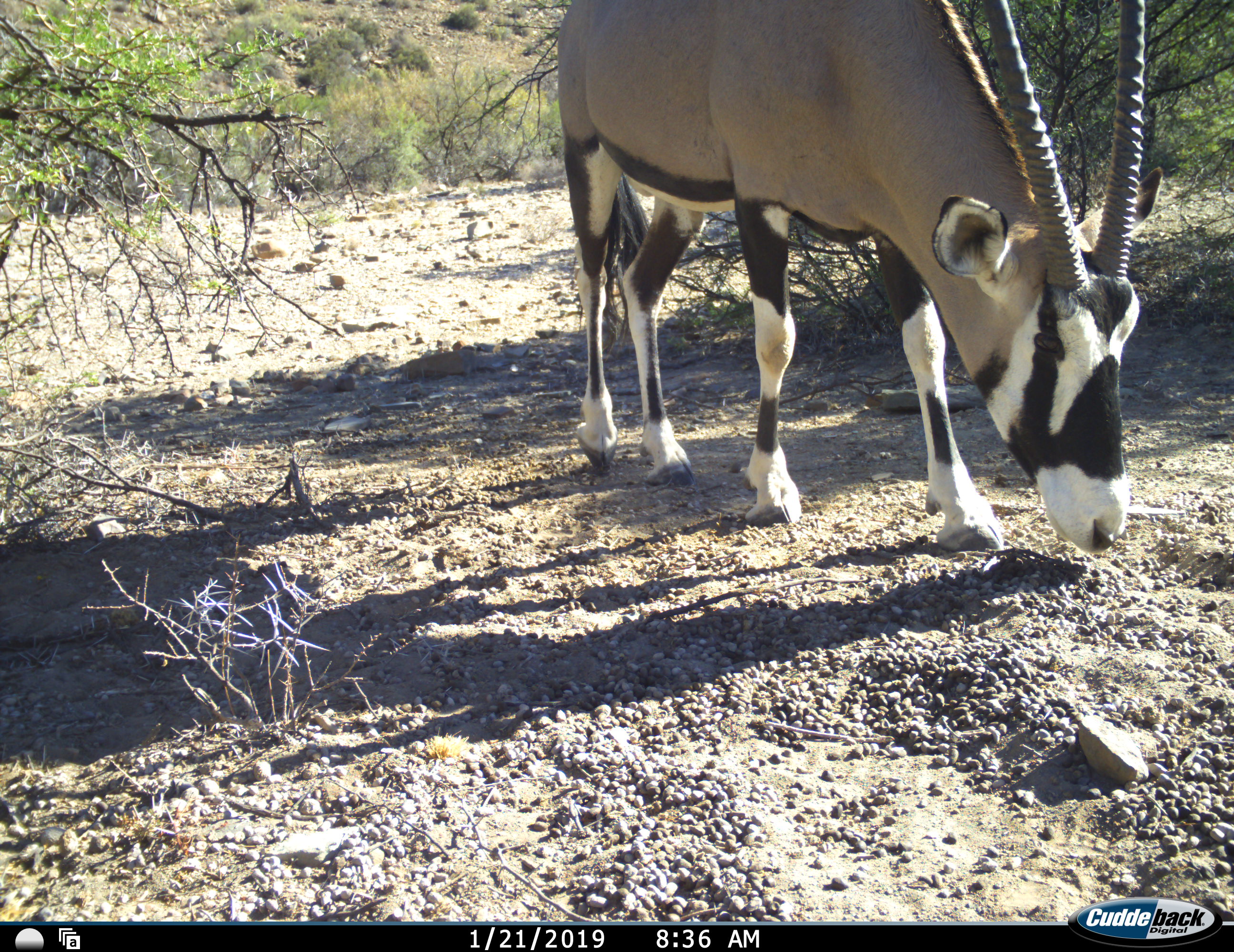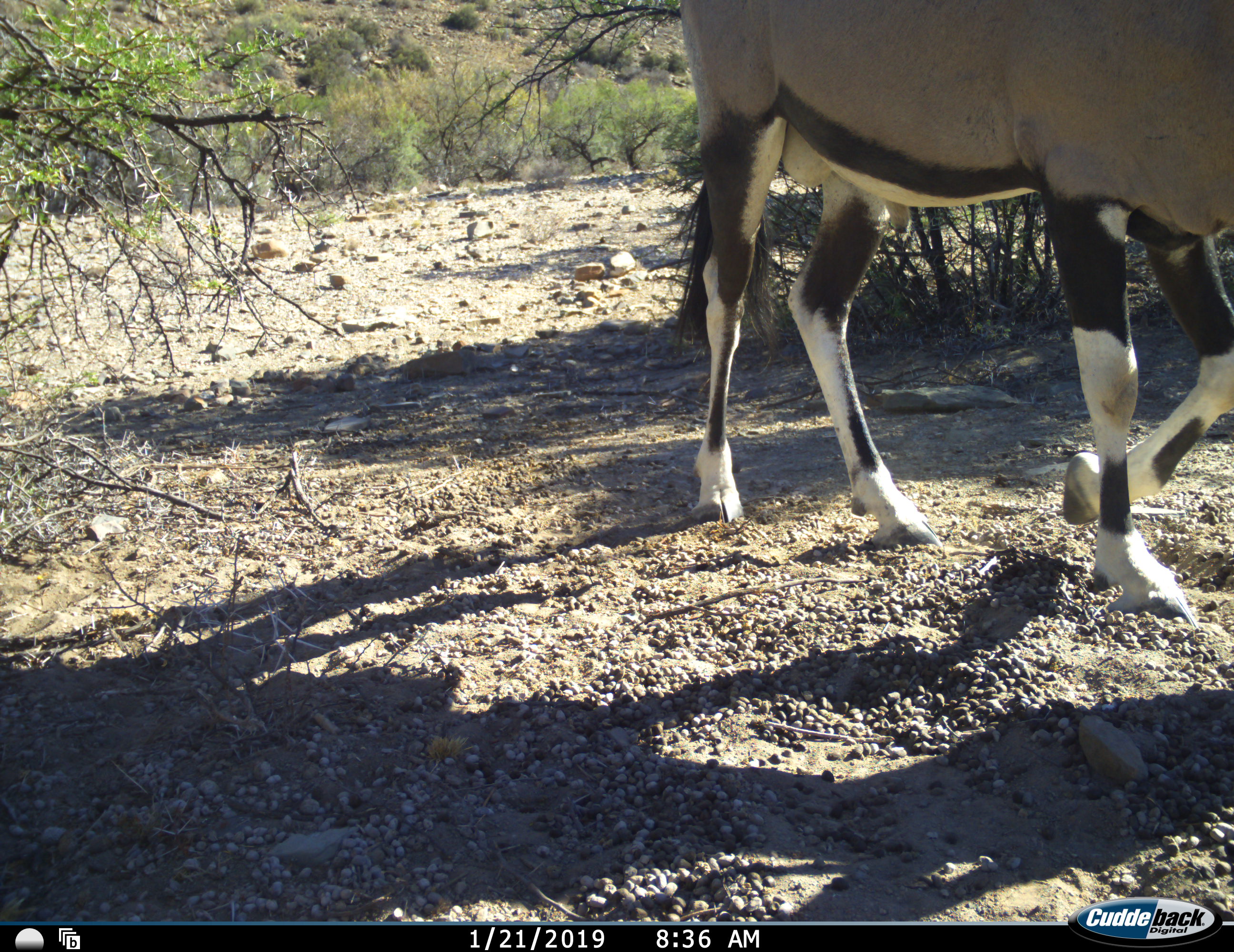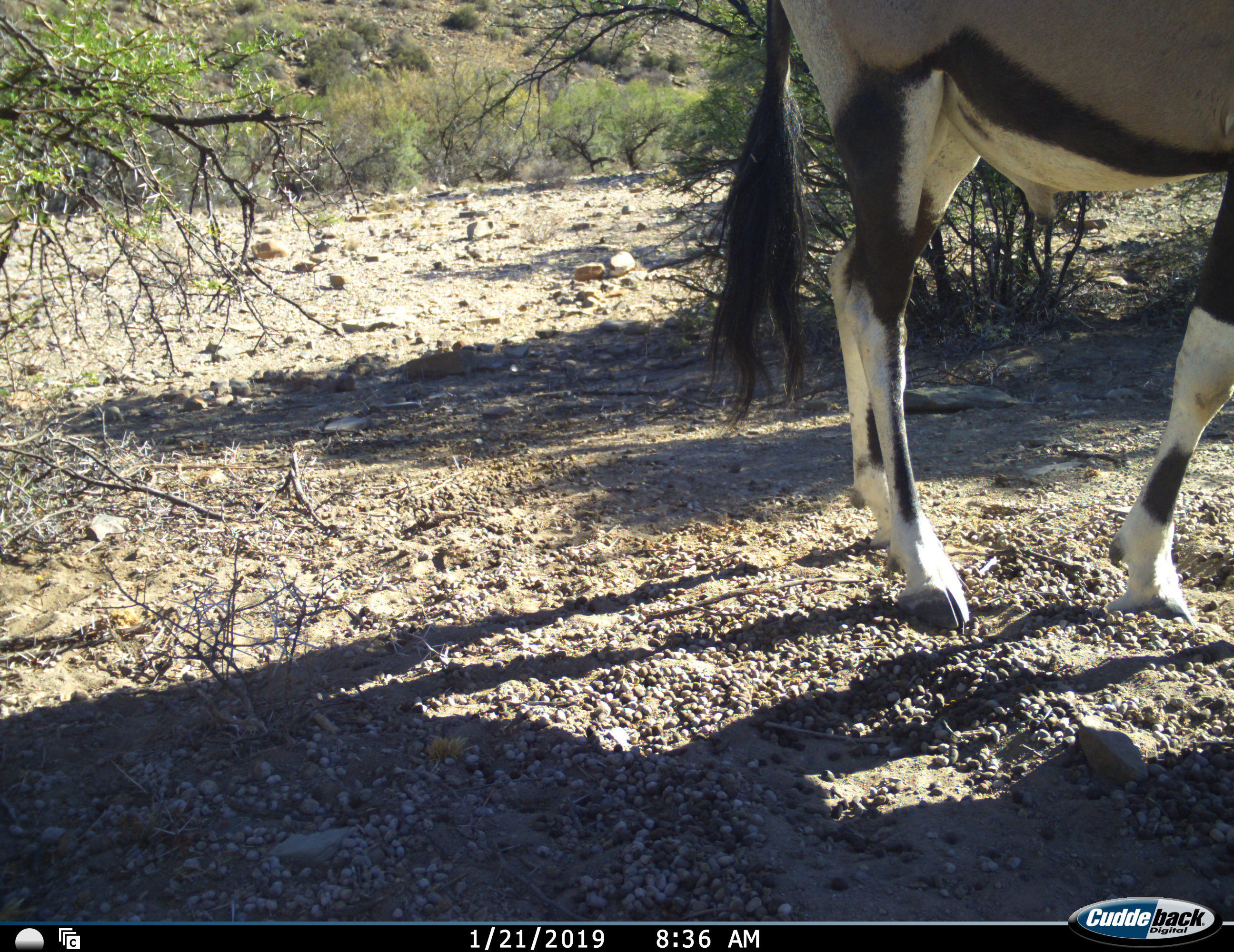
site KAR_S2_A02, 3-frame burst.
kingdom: Animalia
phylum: Chordata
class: Mammalia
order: Artiodactyla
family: Bovidae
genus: Oryx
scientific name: Oryx gazella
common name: gemsbok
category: oryx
Oryx (gemsbok) (Oryx gazella), count 1. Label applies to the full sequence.